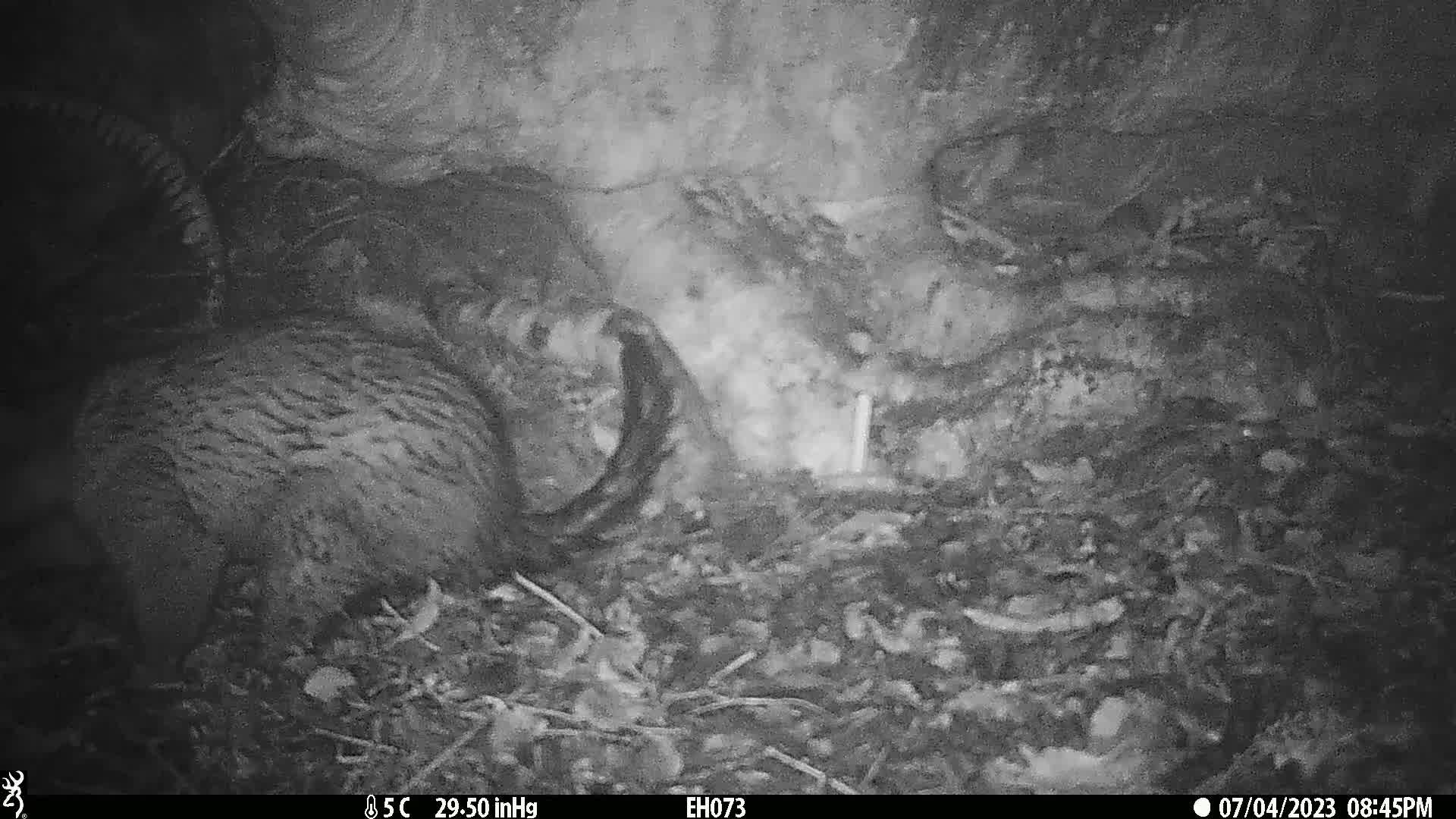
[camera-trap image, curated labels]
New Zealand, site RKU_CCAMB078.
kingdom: Animalia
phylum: Chordata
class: Mammalia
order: Diprotodontia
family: Phalangeridae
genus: Trichosurus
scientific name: Trichosurus vulpecula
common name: common brushtail possum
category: possum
Possum (common brushtail possum) (Trichosurus vulpecula).